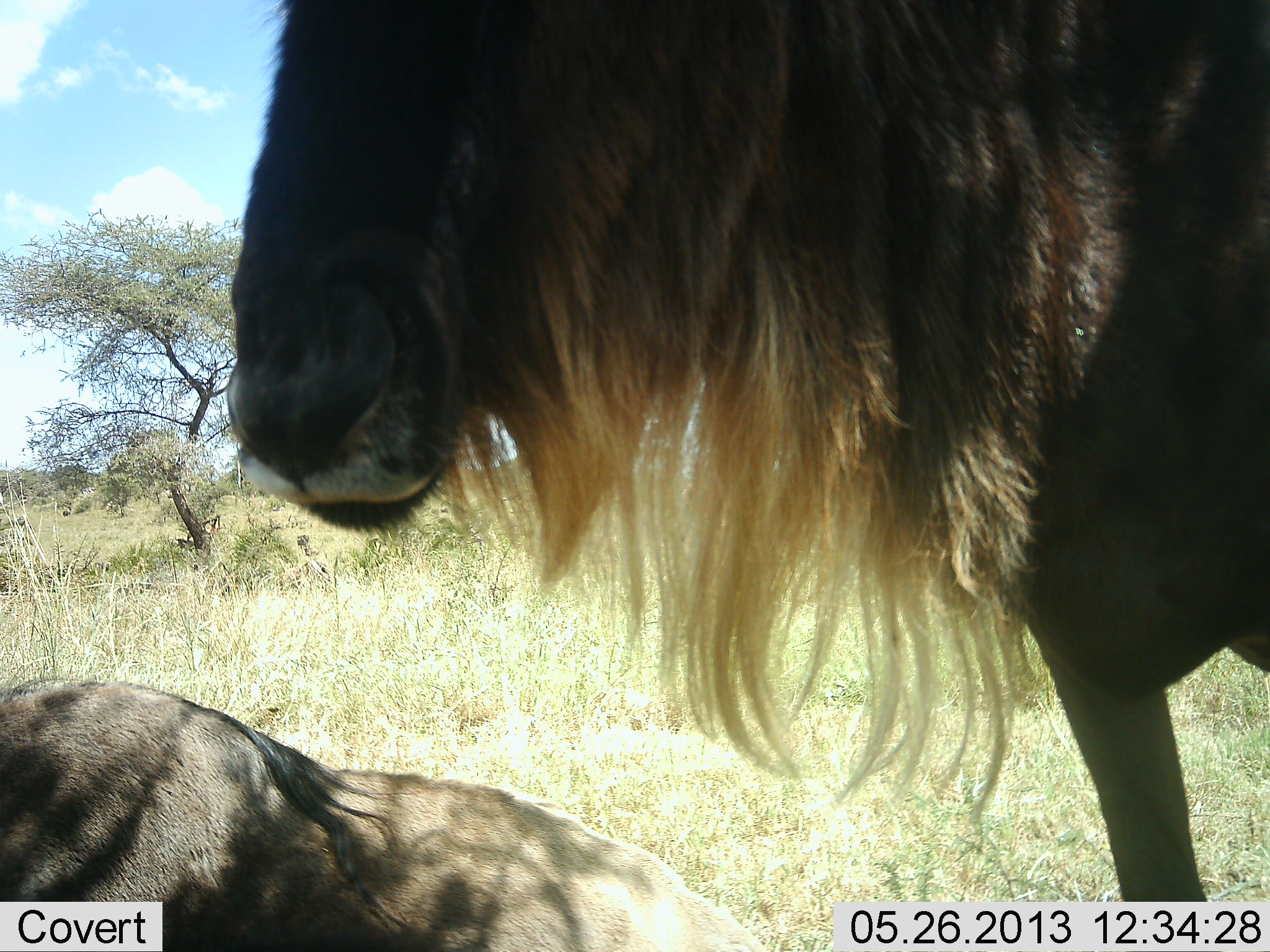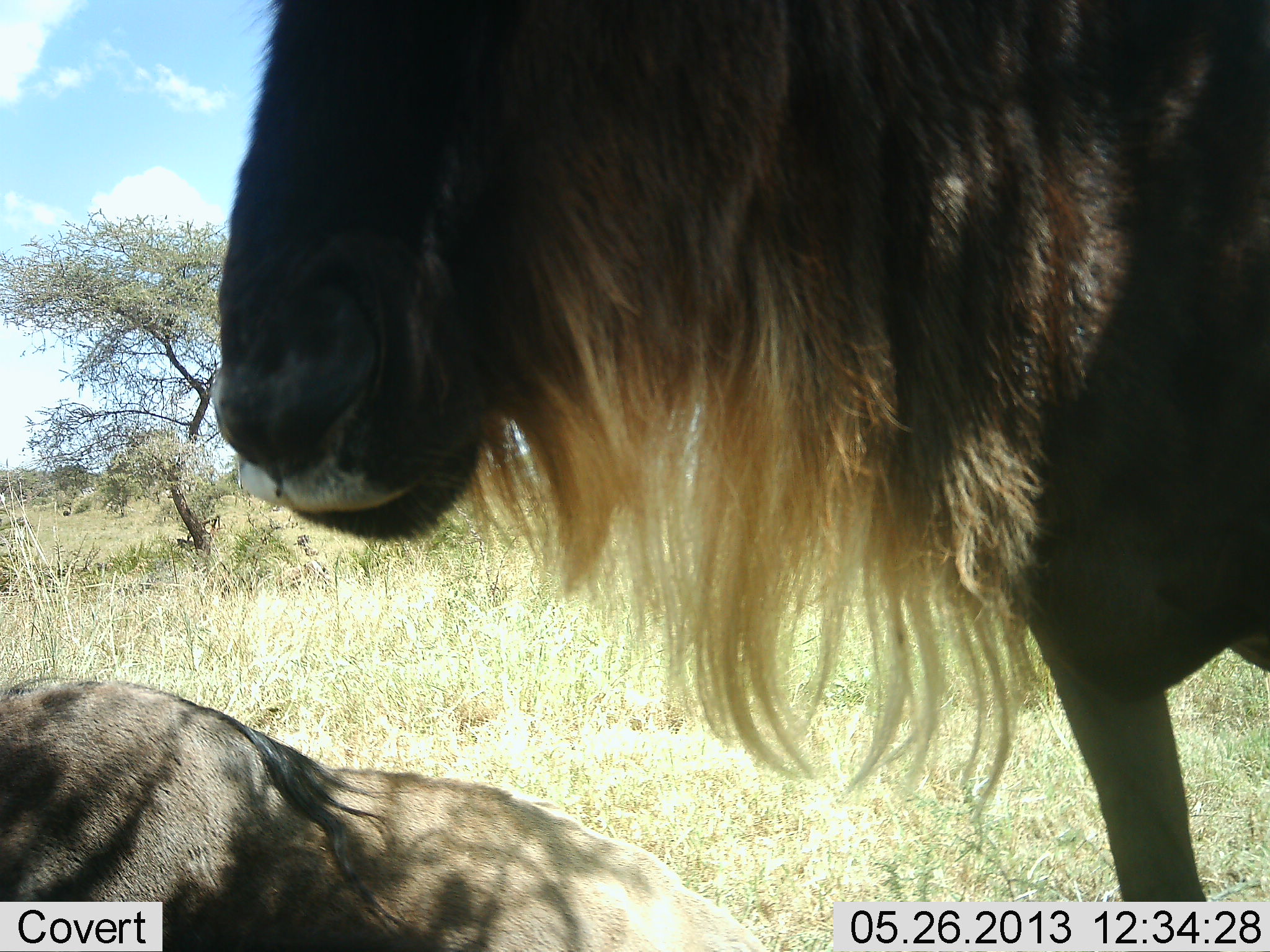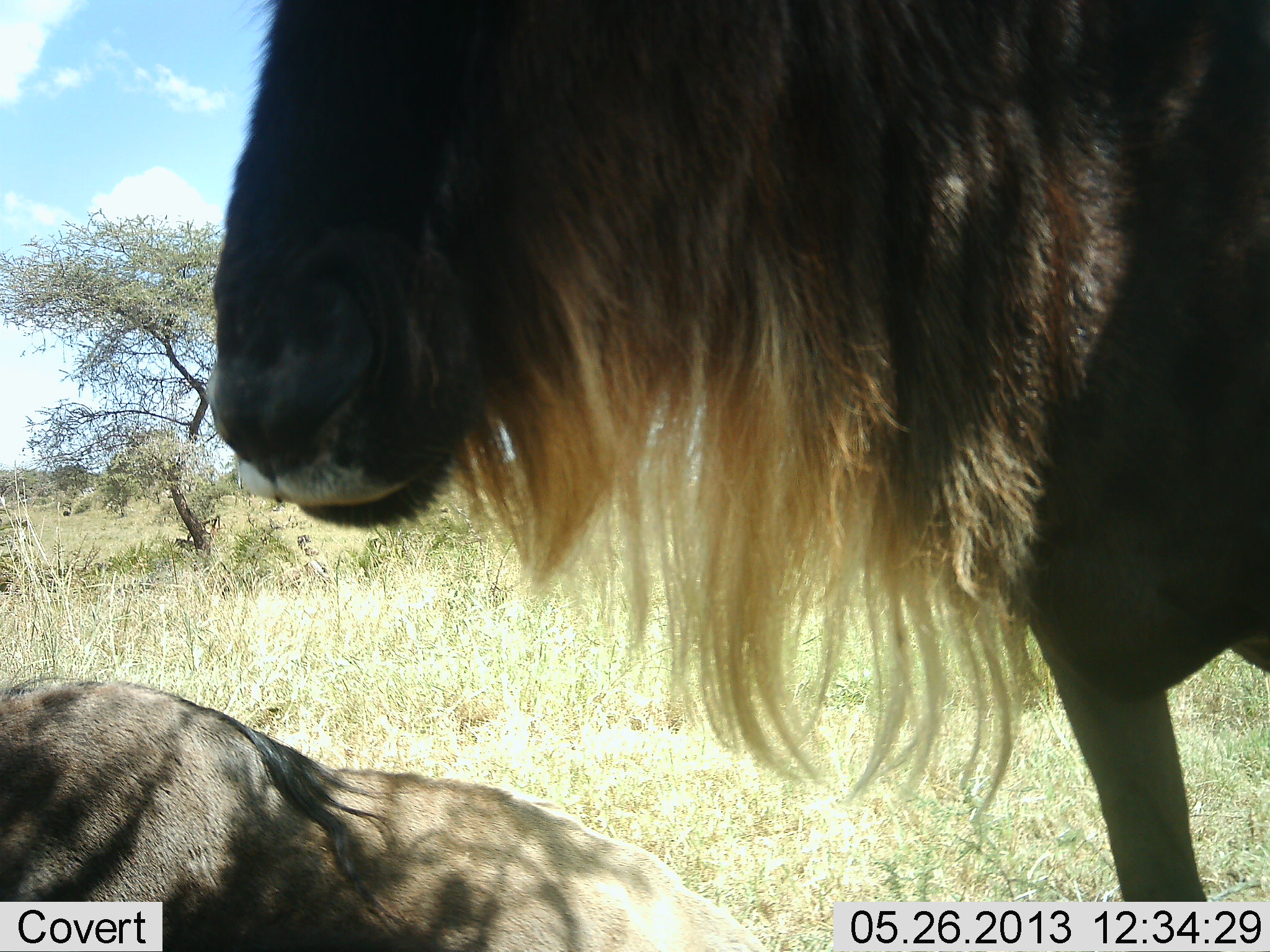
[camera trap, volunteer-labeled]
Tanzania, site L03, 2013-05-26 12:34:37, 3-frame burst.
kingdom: Animalia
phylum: Chordata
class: Mammalia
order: Artiodactyla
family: Bovidae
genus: Connochaetes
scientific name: Connochaetes taurinus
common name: blue wildebeest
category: wildebeest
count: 2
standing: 81%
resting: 81%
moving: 6%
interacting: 0%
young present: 6%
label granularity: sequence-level